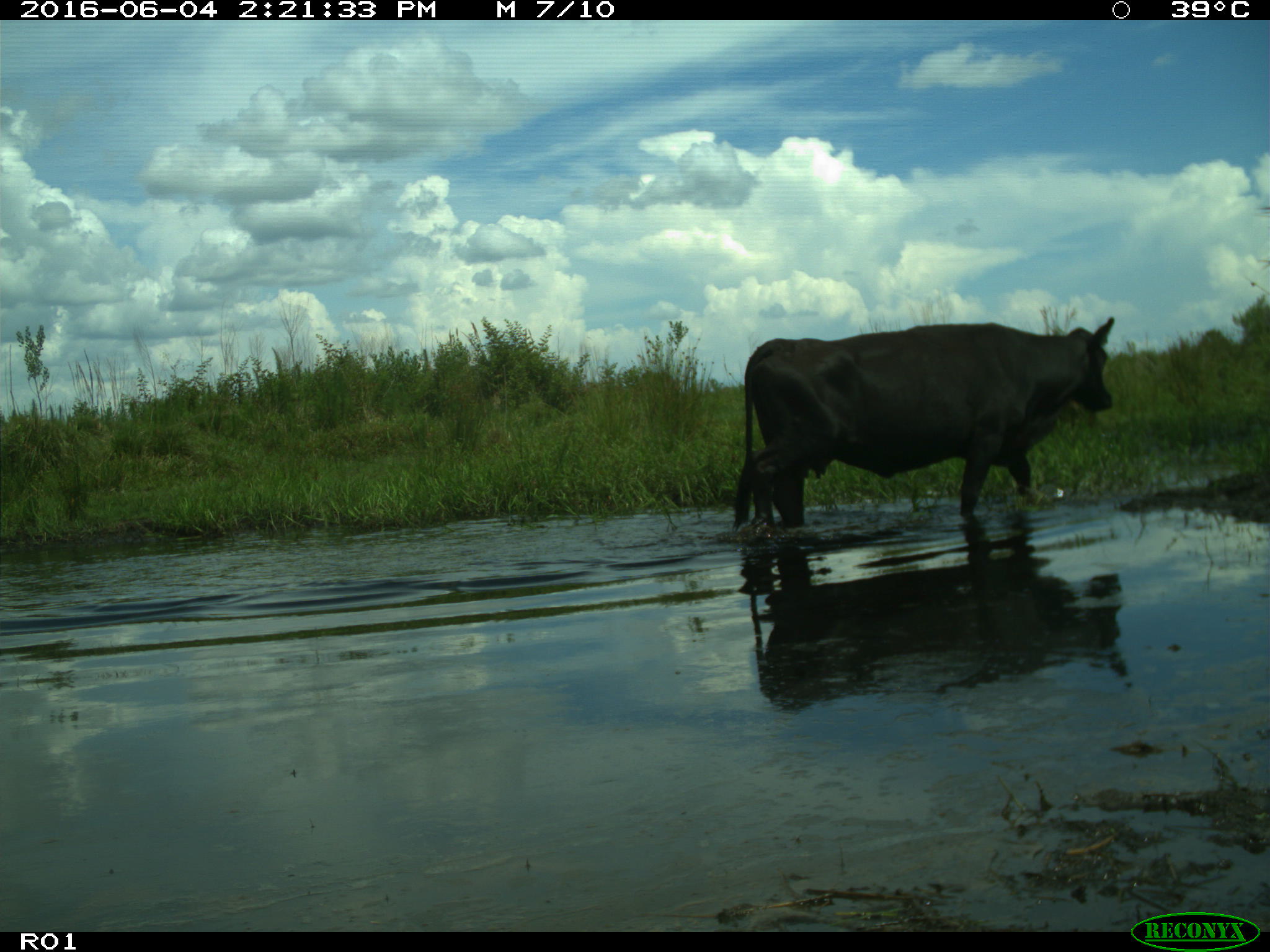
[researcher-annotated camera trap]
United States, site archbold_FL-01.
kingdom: Animalia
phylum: Chordata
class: Mammalia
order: Artiodactyla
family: Bovidae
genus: Bos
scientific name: Bos taurus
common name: domestic cow